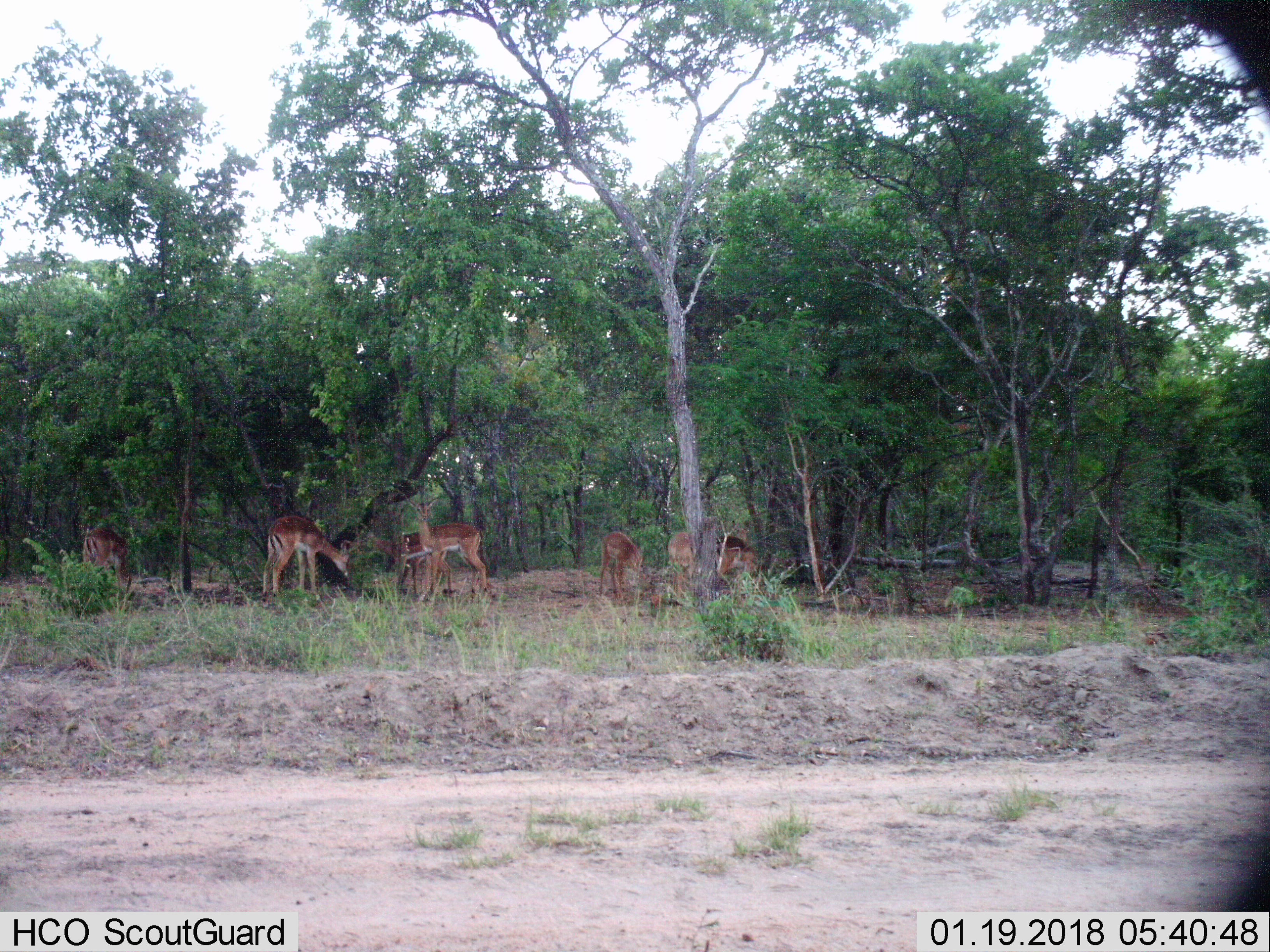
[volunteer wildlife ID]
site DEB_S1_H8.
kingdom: Animalia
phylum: Chordata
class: Mammalia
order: Artiodactyla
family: Bovidae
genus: Aepyceros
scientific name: Aepyceros melampus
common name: impala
Impala (Aepyceros melampus), count 7. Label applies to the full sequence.